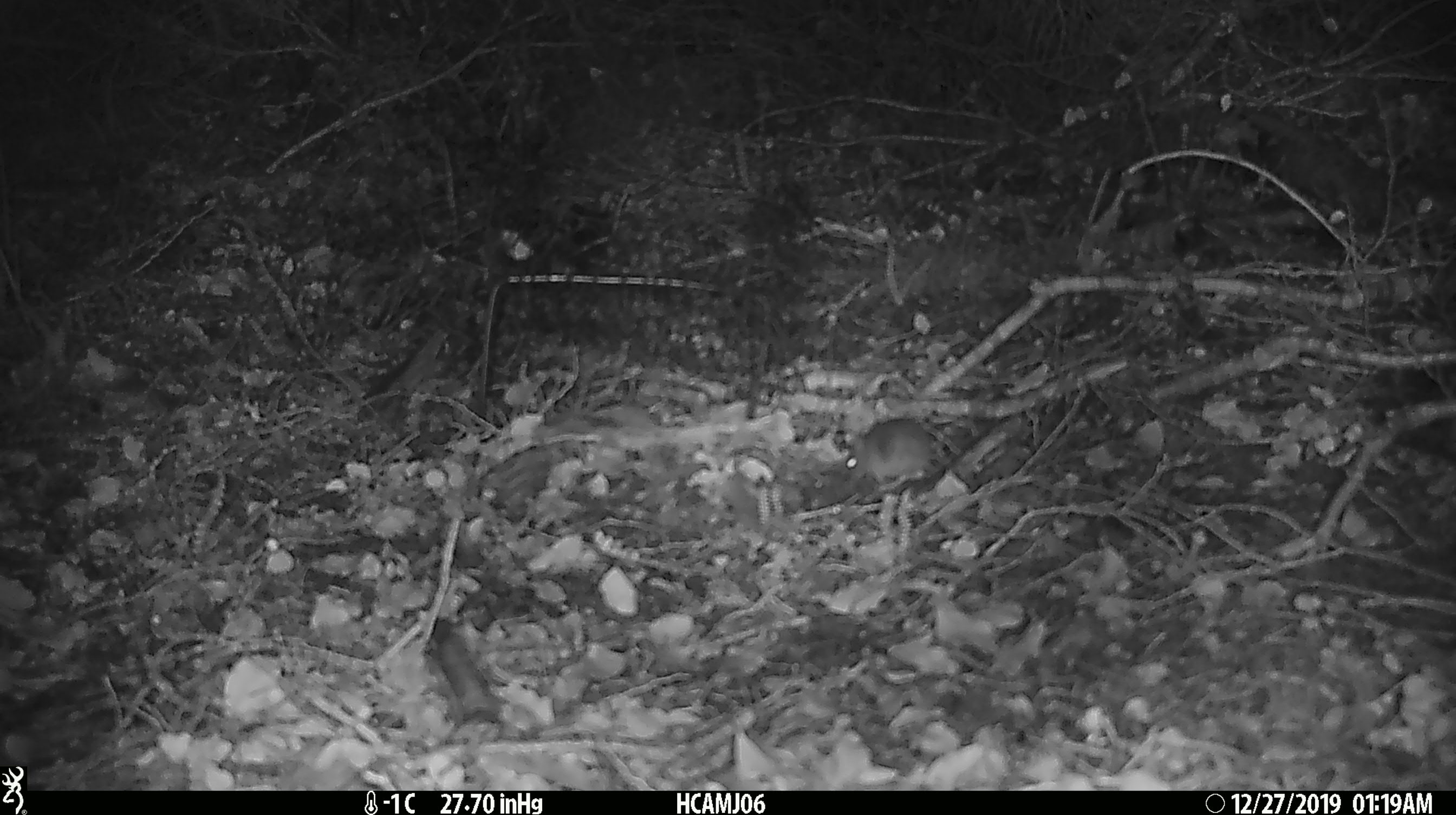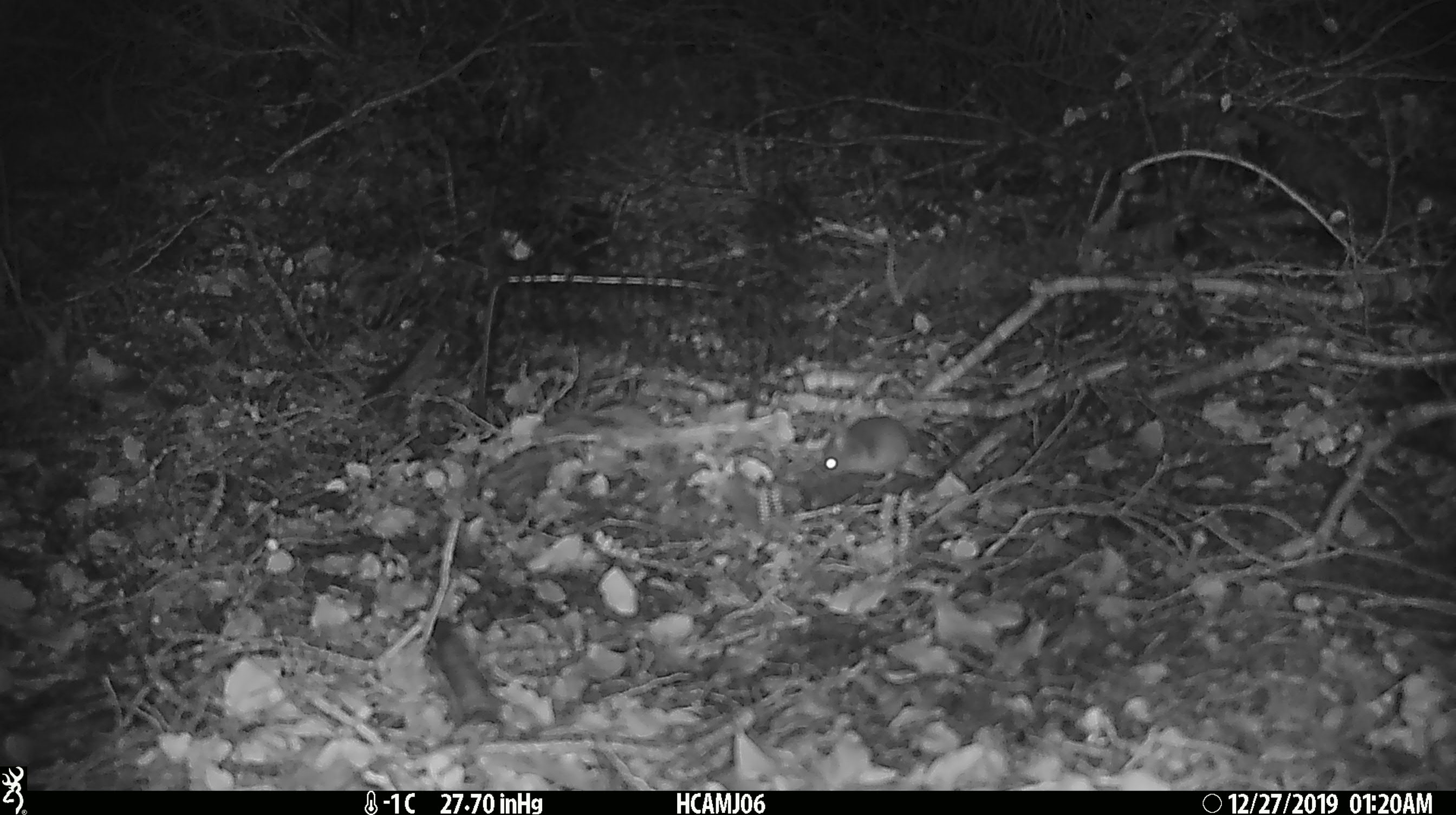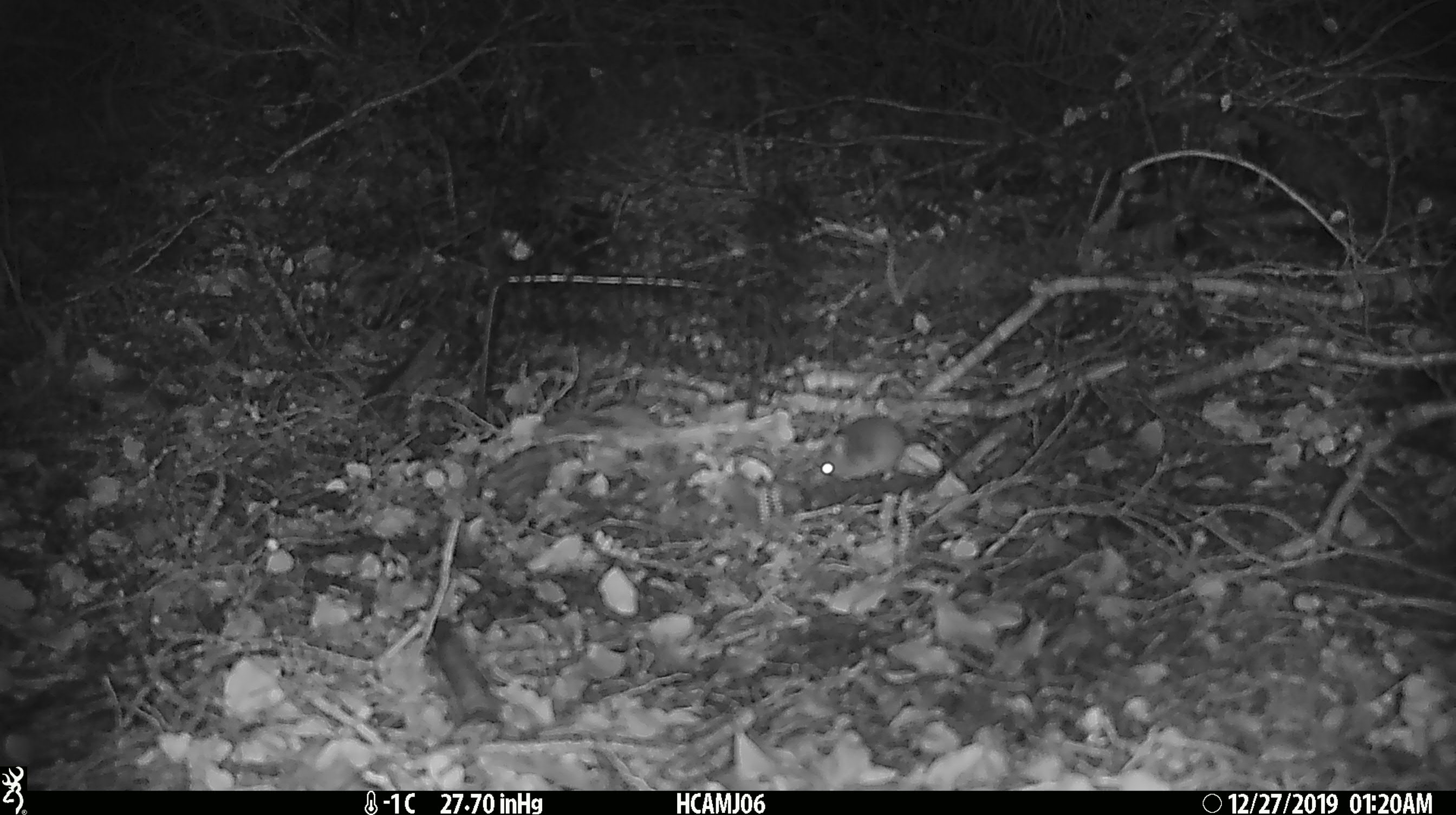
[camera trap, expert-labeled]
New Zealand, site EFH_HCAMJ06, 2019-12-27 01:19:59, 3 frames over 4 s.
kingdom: Animalia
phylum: Chordata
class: Mammalia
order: Rodentia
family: Muridae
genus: Mus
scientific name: Mus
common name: mouse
Mouse (Mus).